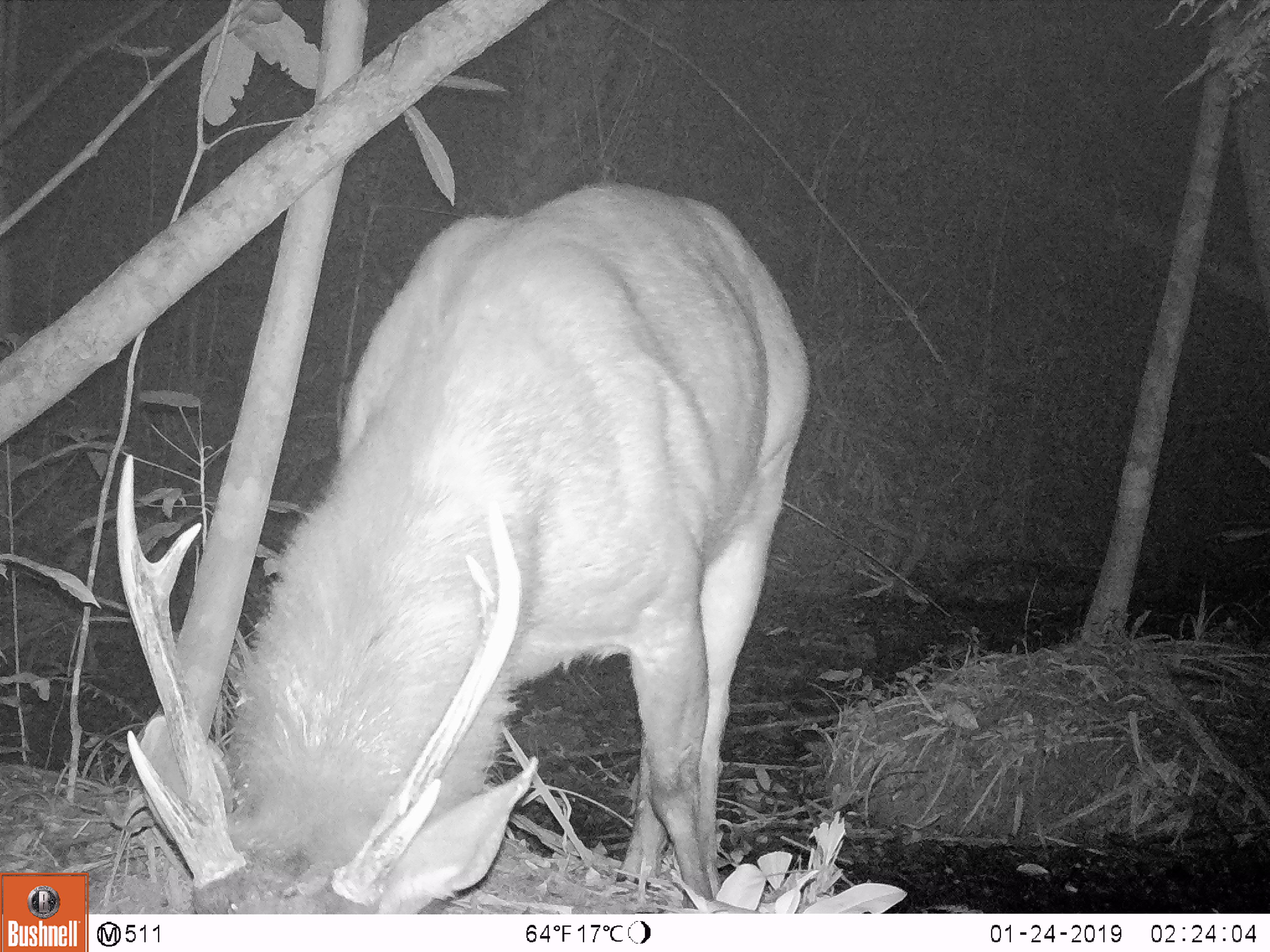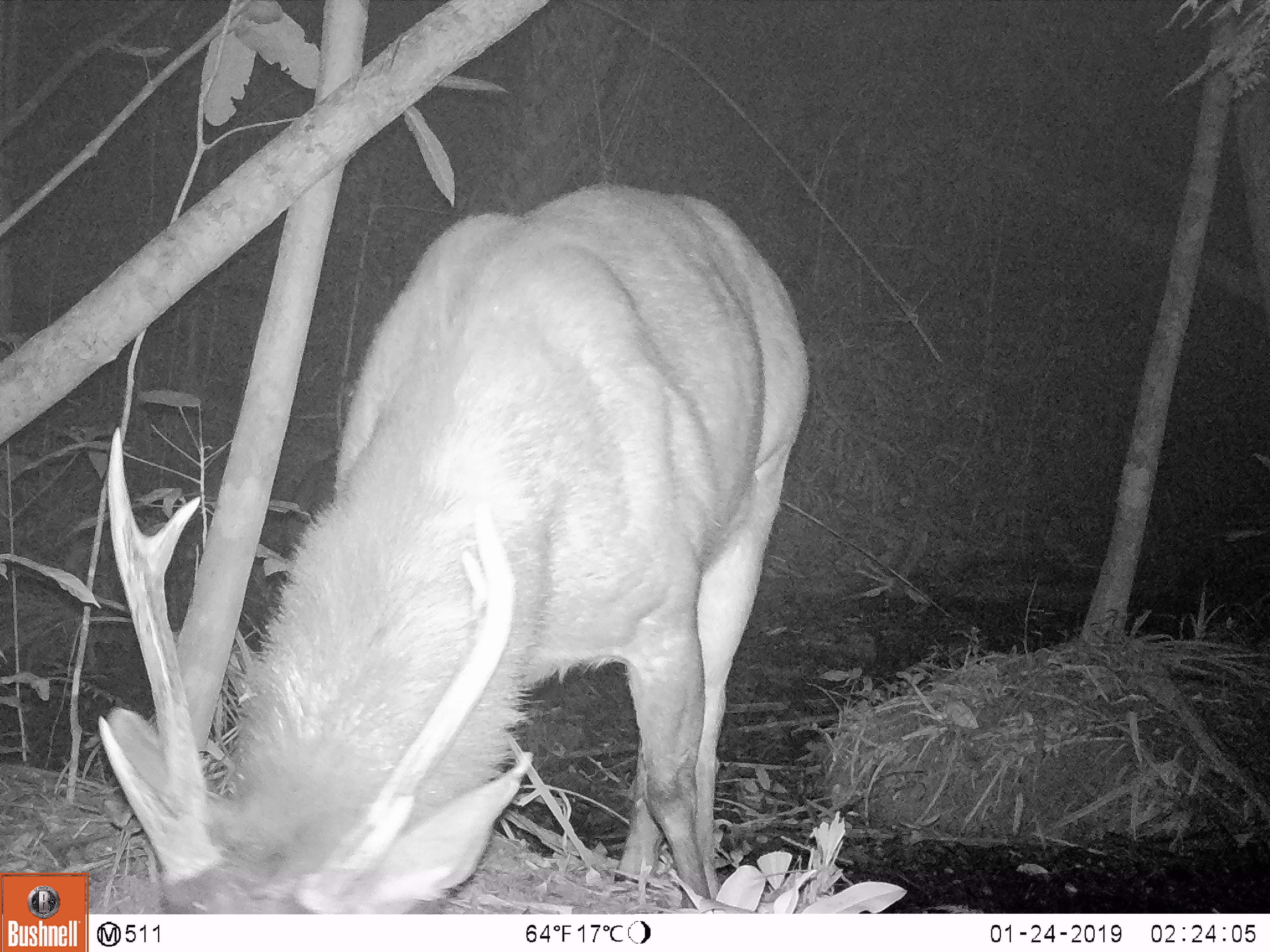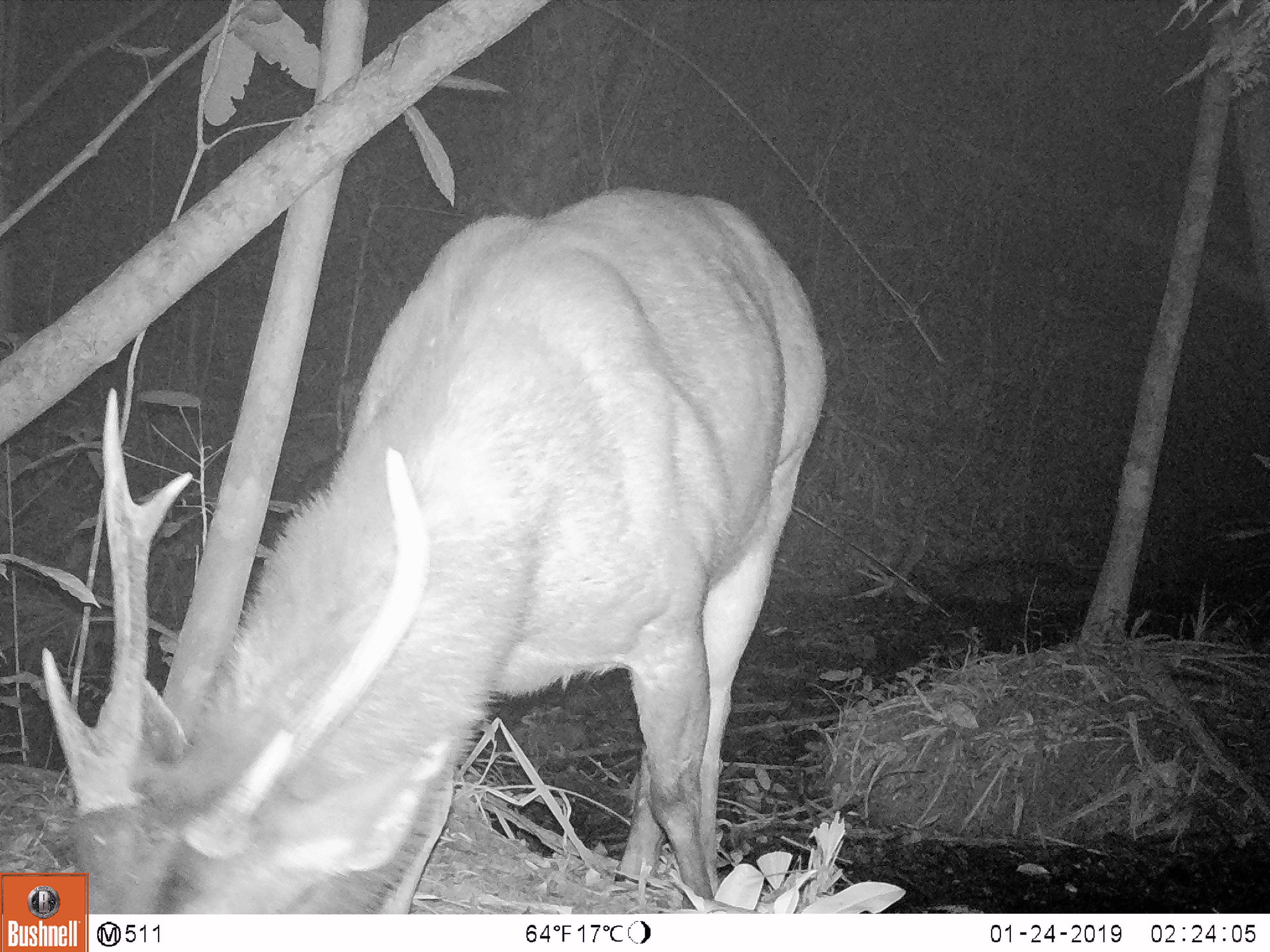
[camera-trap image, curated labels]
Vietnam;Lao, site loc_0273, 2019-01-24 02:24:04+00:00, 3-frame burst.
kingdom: Animalia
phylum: Chordata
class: Mammalia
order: Artiodactyla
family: Cervidae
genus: Rusa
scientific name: Rusa unicolor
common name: sambar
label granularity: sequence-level